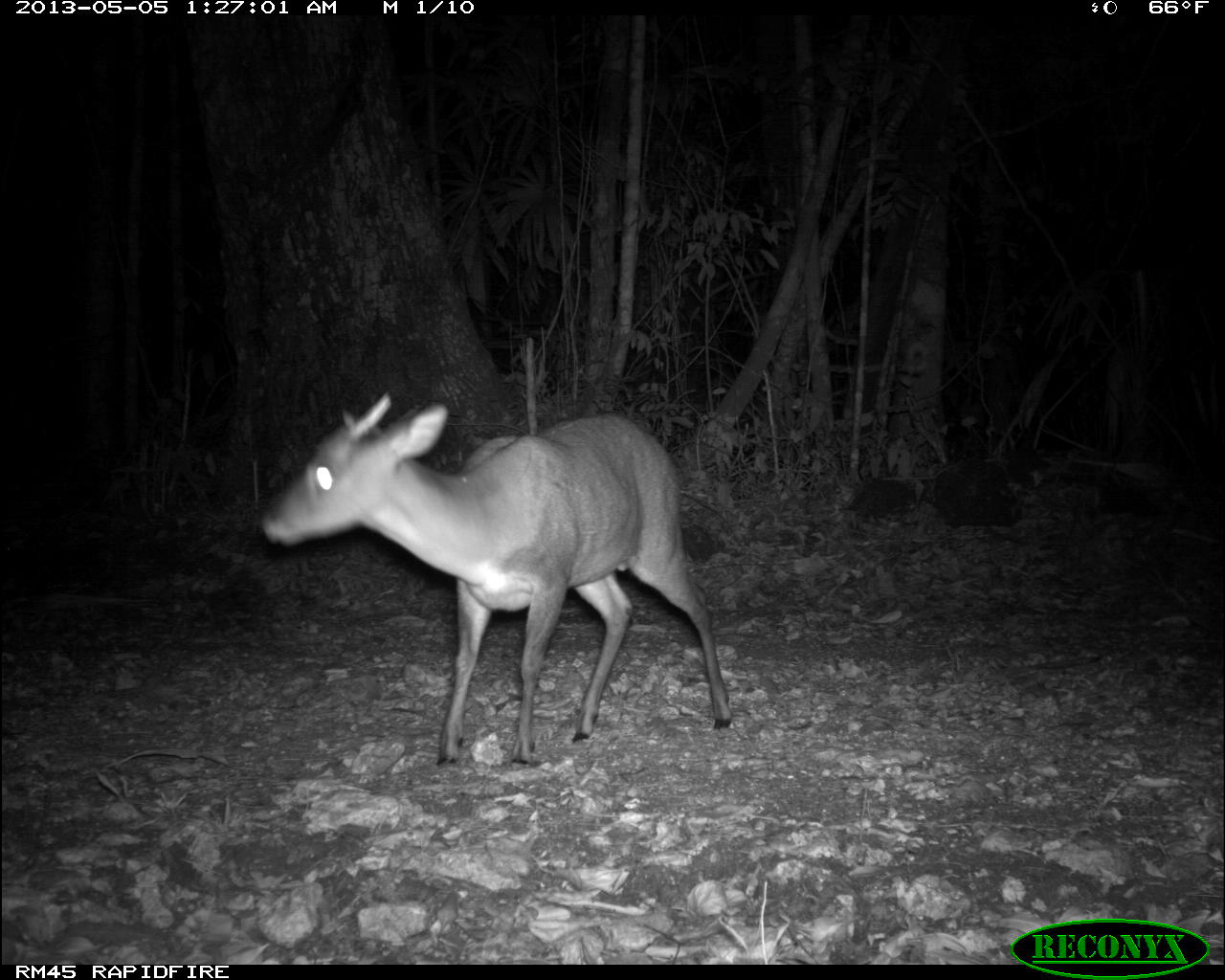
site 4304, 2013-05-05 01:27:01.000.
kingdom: Animalia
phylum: Chordata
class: Mammalia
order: Artiodactyla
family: Cervidae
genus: Mazama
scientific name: Mazama temama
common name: central american red brocket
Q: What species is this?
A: Mazama temama (central american red brocket).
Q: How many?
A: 1.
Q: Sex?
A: Male.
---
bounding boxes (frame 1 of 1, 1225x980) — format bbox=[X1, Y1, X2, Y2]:
mazama temama: bbox=[257, 393, 731, 764]